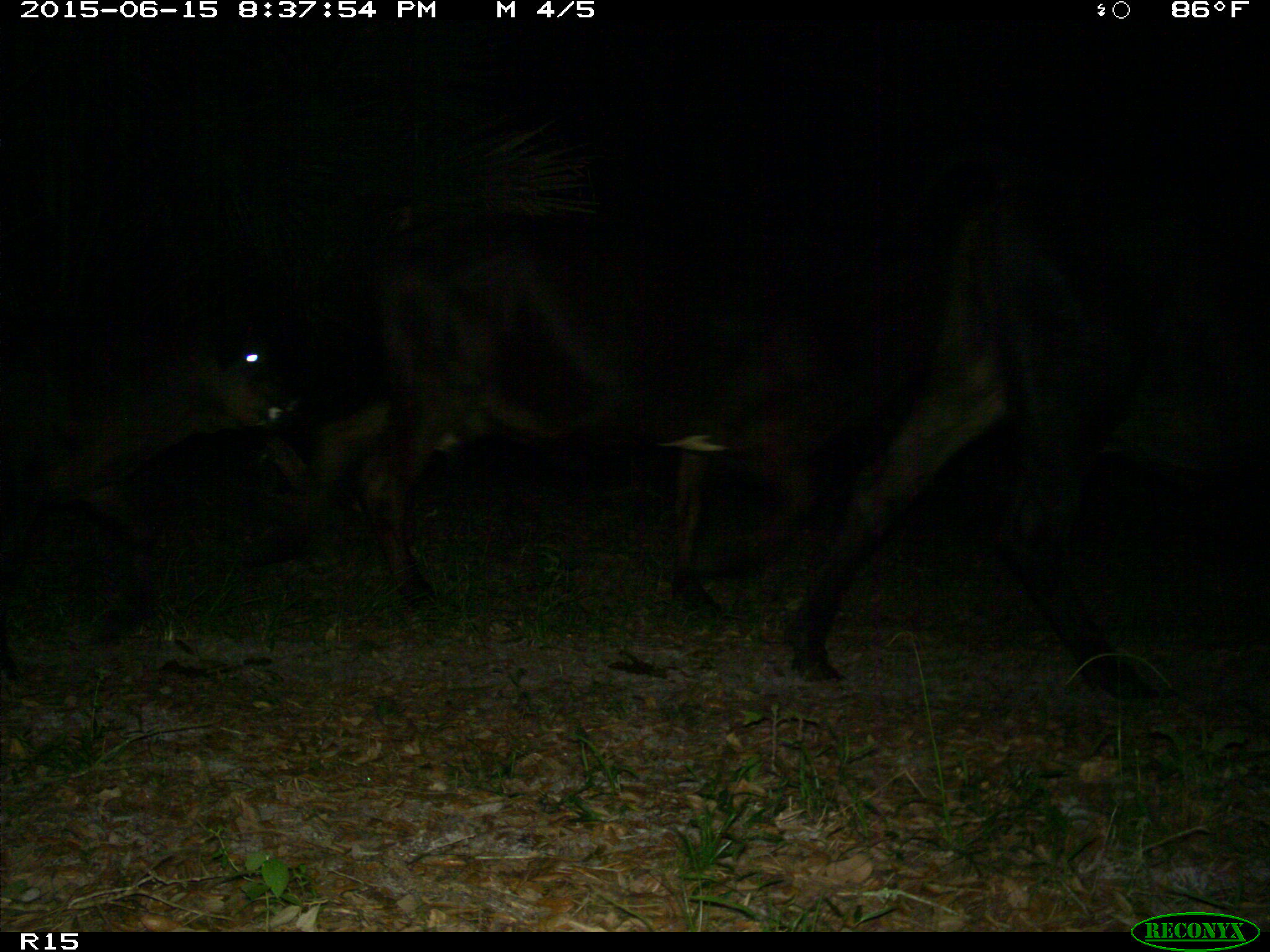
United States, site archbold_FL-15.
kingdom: Animalia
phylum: Chordata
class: Mammalia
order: Artiodactyla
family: Bovidae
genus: Bos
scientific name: Bos taurus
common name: domestic cow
Bos taurus (domestic cow).